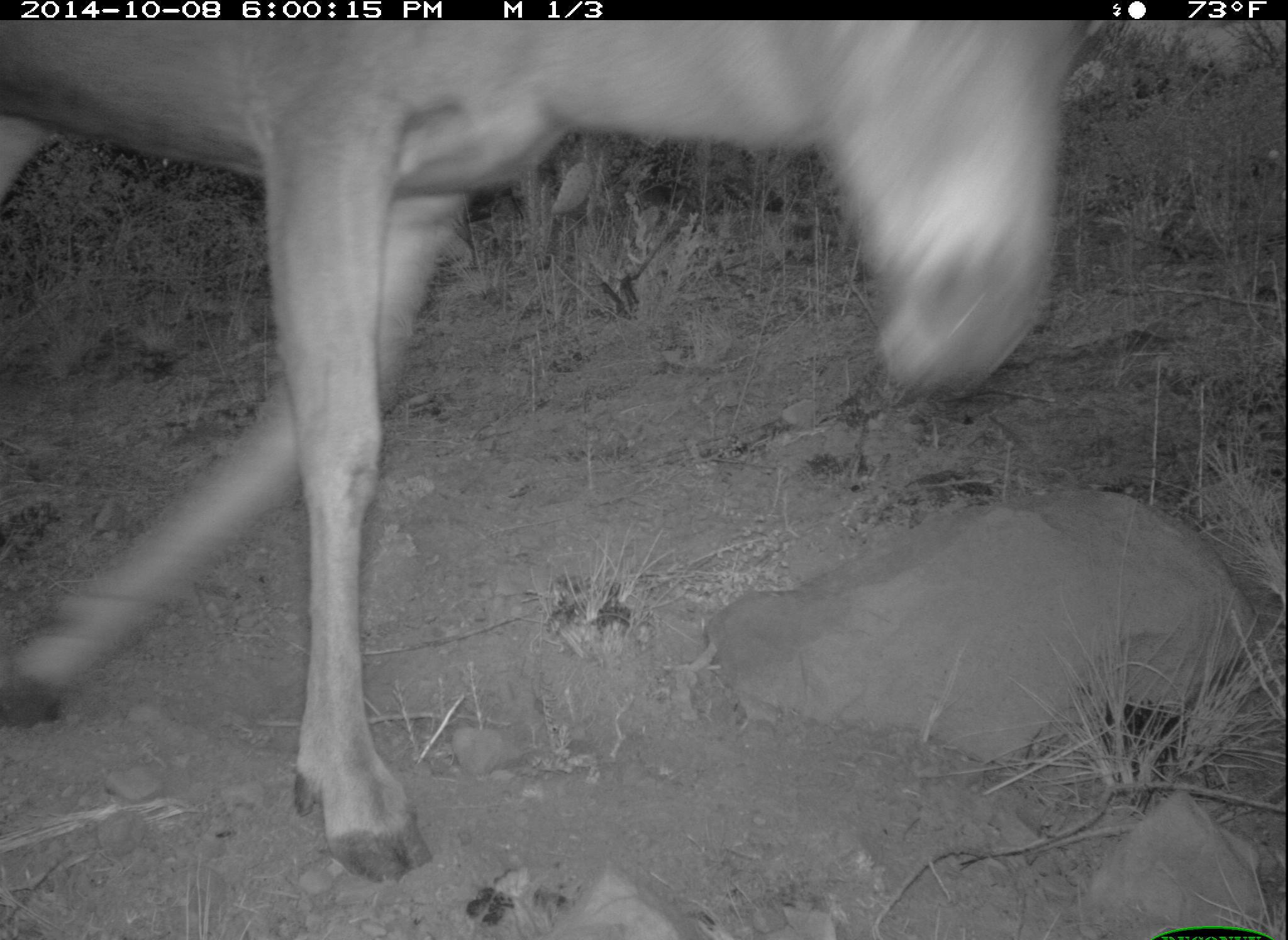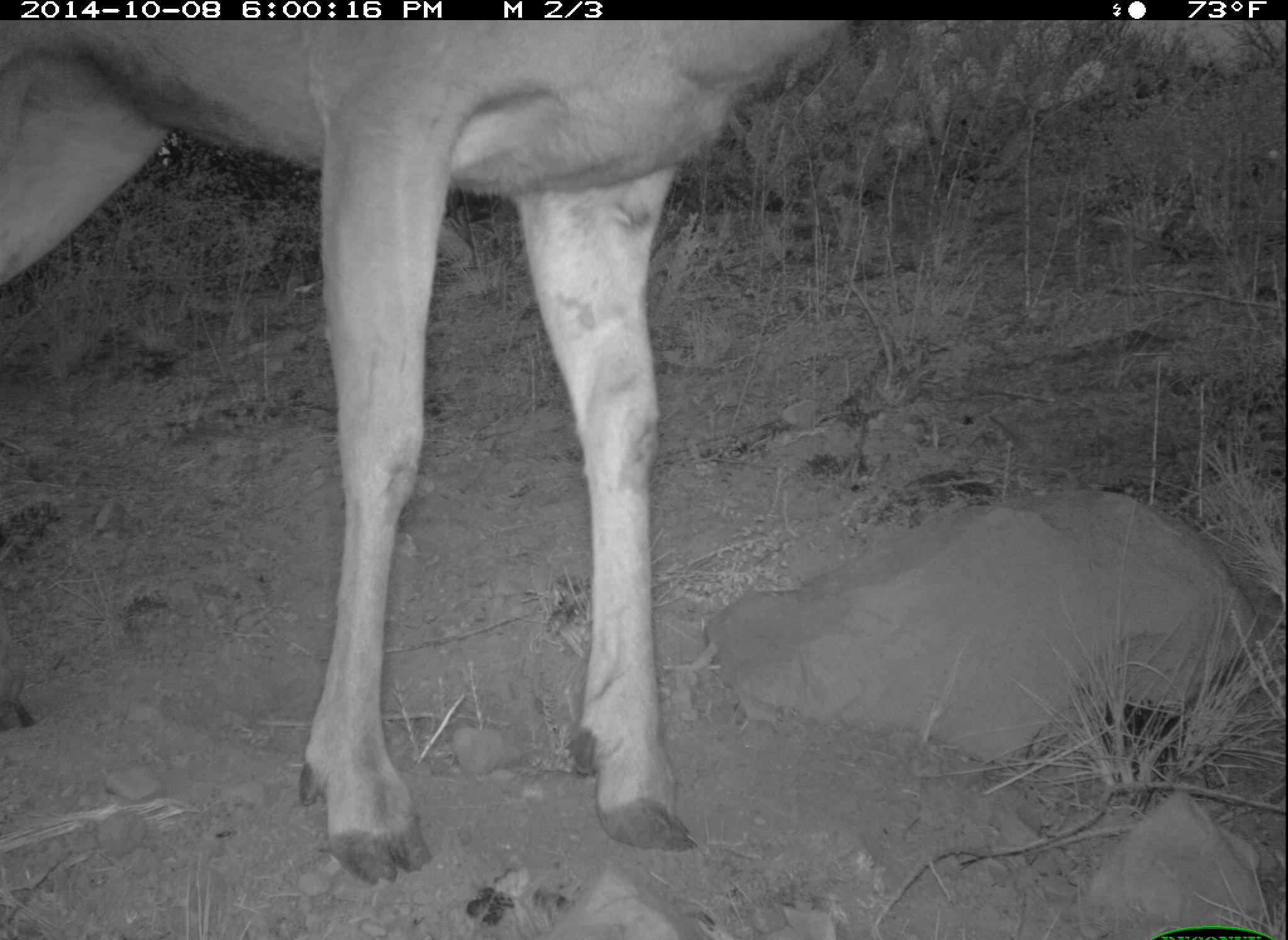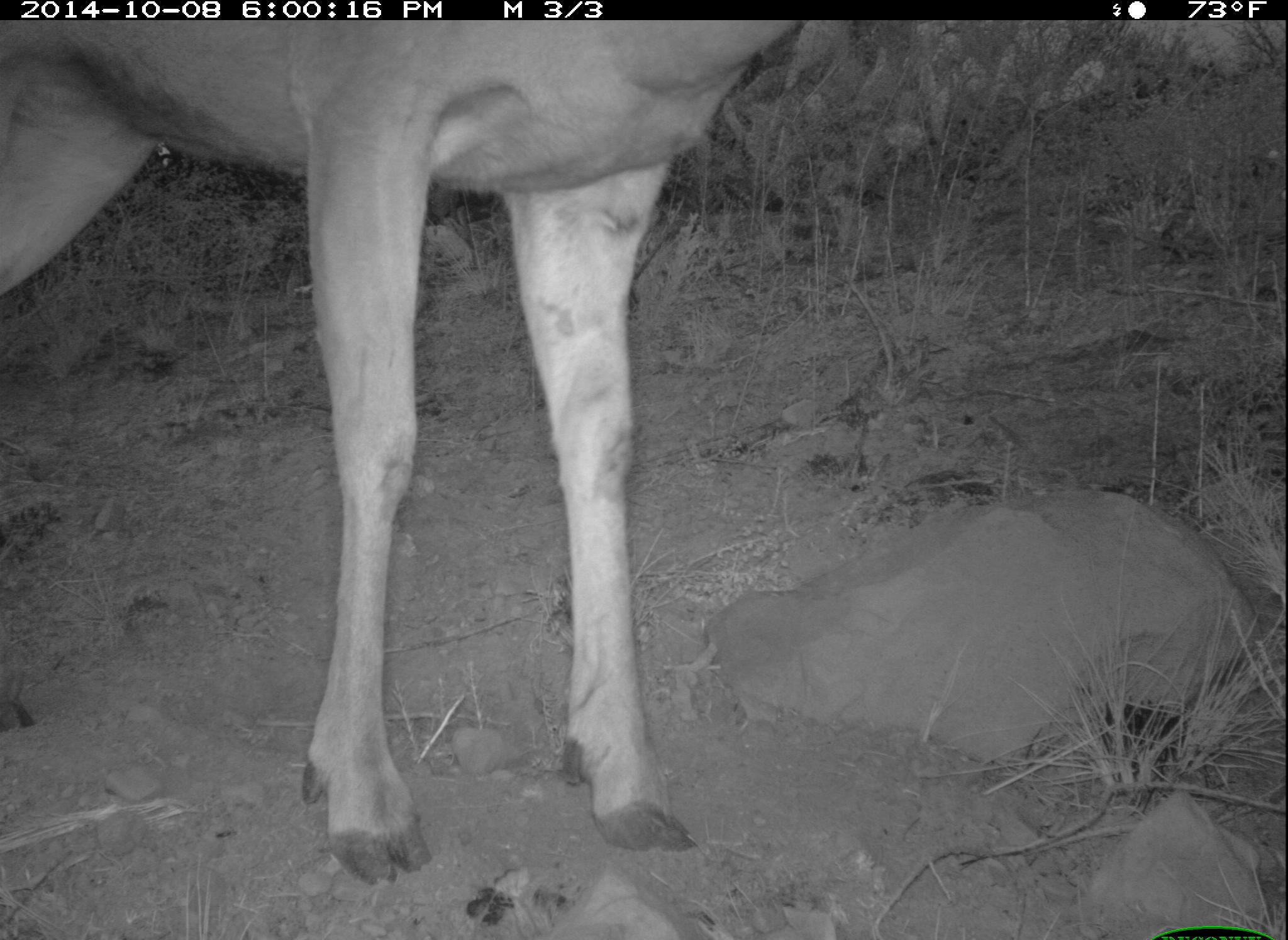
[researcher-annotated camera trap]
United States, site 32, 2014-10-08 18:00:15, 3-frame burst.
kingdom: Animalia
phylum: Chordata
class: Mammalia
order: Artiodactyla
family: Cervidae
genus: Odocoileus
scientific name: Odocoileus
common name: deer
Deer (Odocoileus).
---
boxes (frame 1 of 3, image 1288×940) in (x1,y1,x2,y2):
deer: (3,21,1103,888)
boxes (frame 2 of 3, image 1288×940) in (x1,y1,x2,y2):
deer: (2,21,832,887)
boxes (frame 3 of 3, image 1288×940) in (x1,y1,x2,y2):
deer: (2,22,786,889)